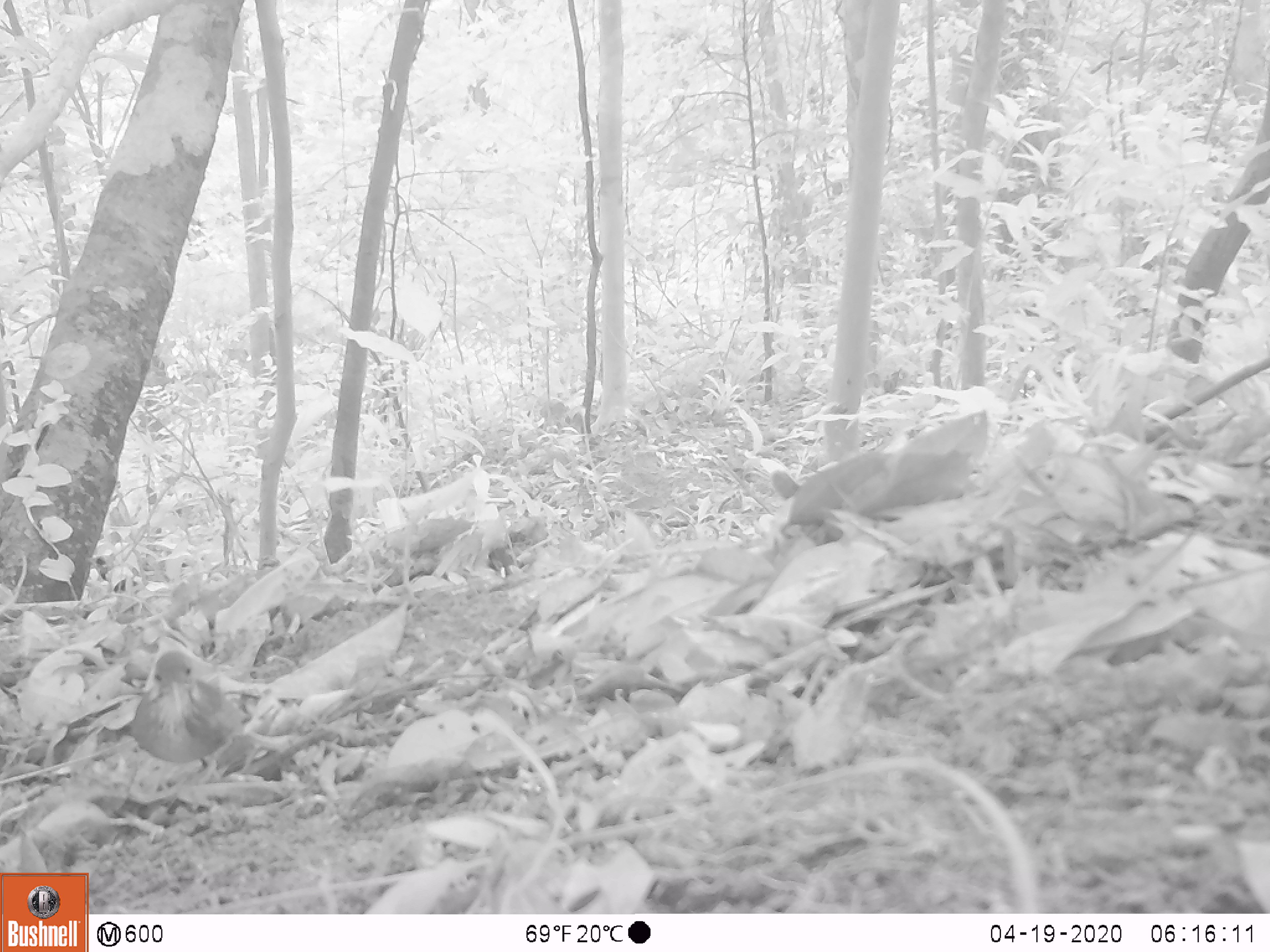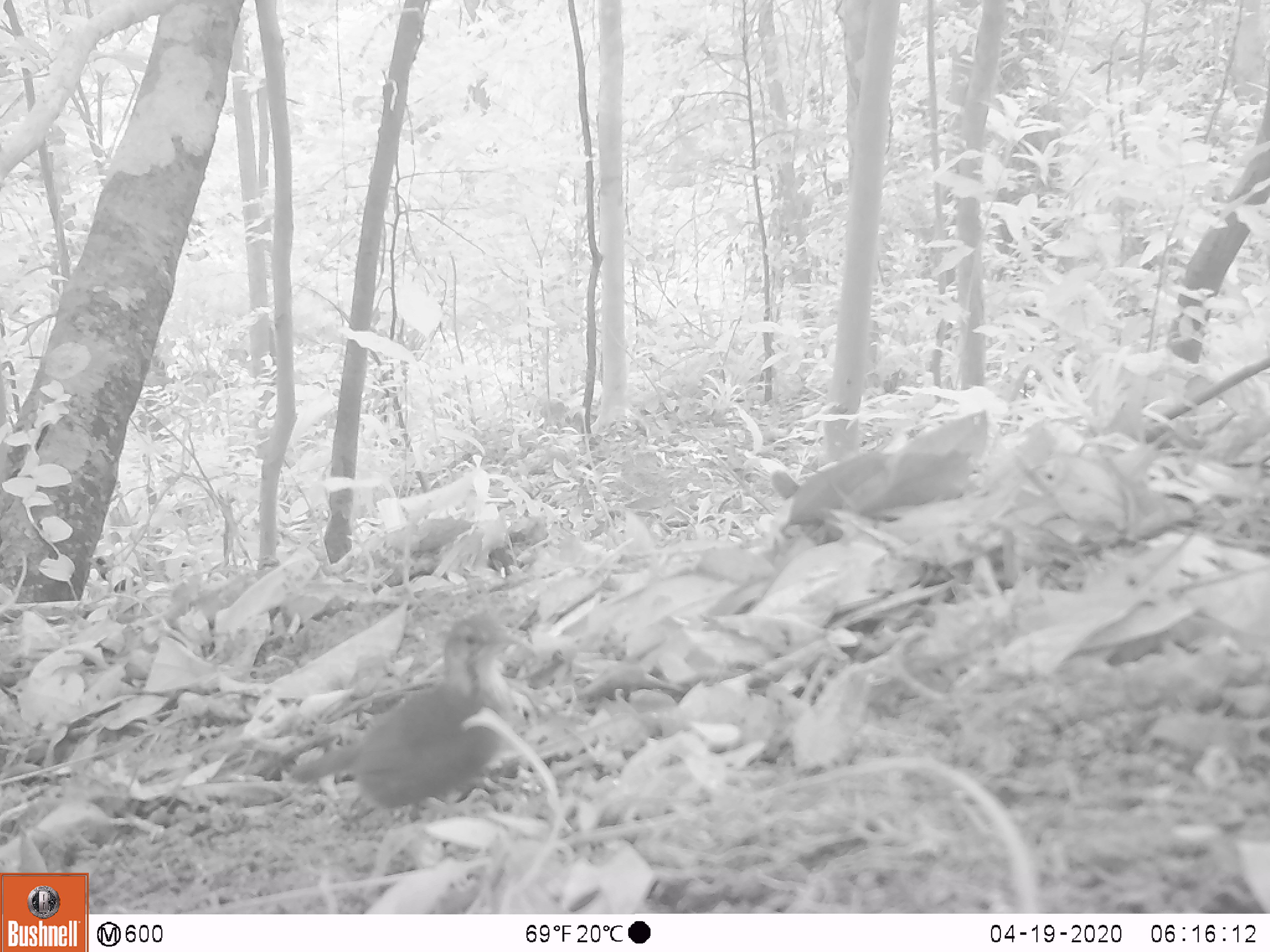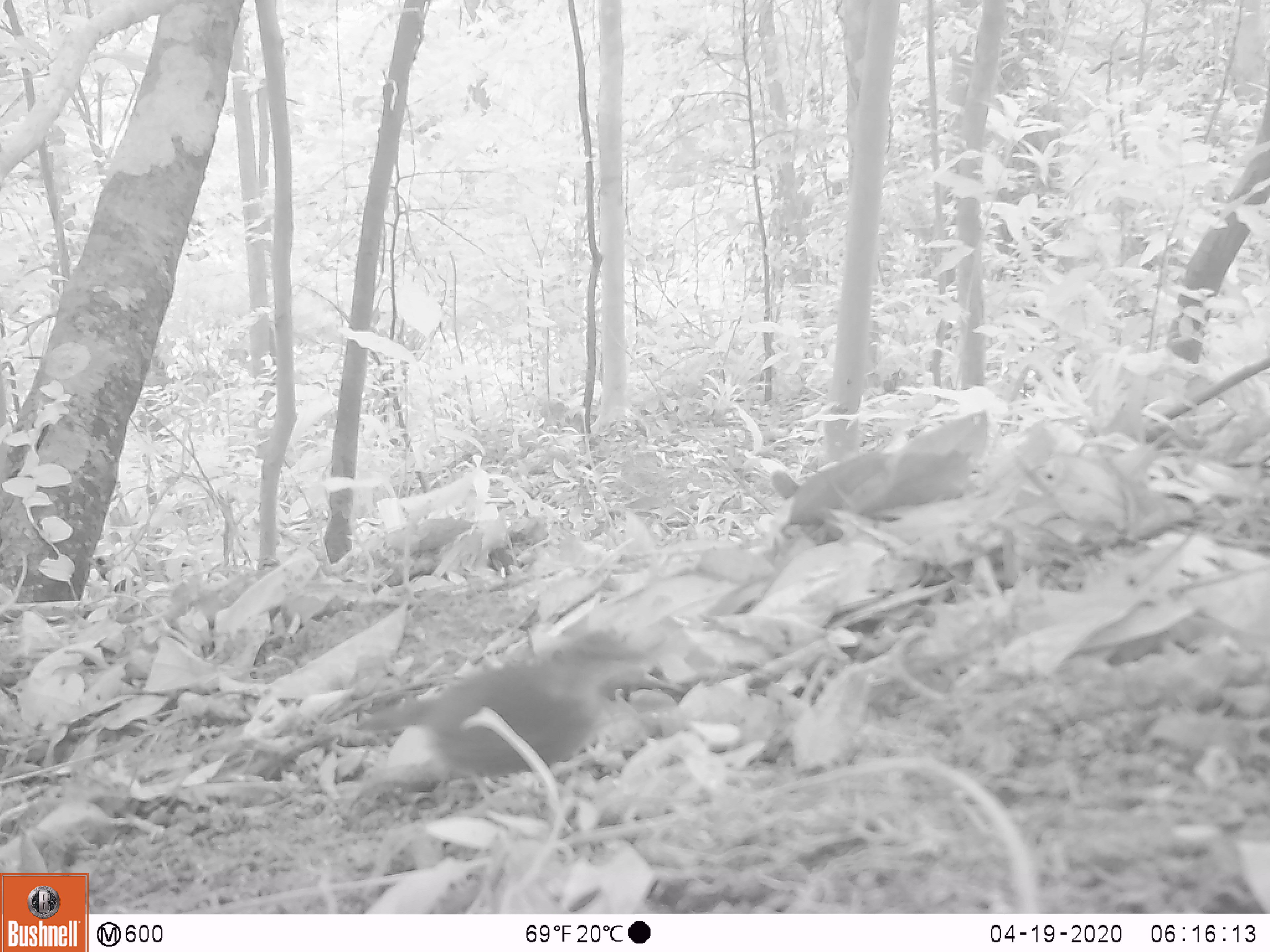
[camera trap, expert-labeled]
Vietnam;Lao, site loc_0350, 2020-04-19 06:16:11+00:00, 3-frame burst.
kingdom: Animalia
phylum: Chordata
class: Aves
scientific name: Aves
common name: bird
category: unidentified bird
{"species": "unidentified bird (bird) (Aves)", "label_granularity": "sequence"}